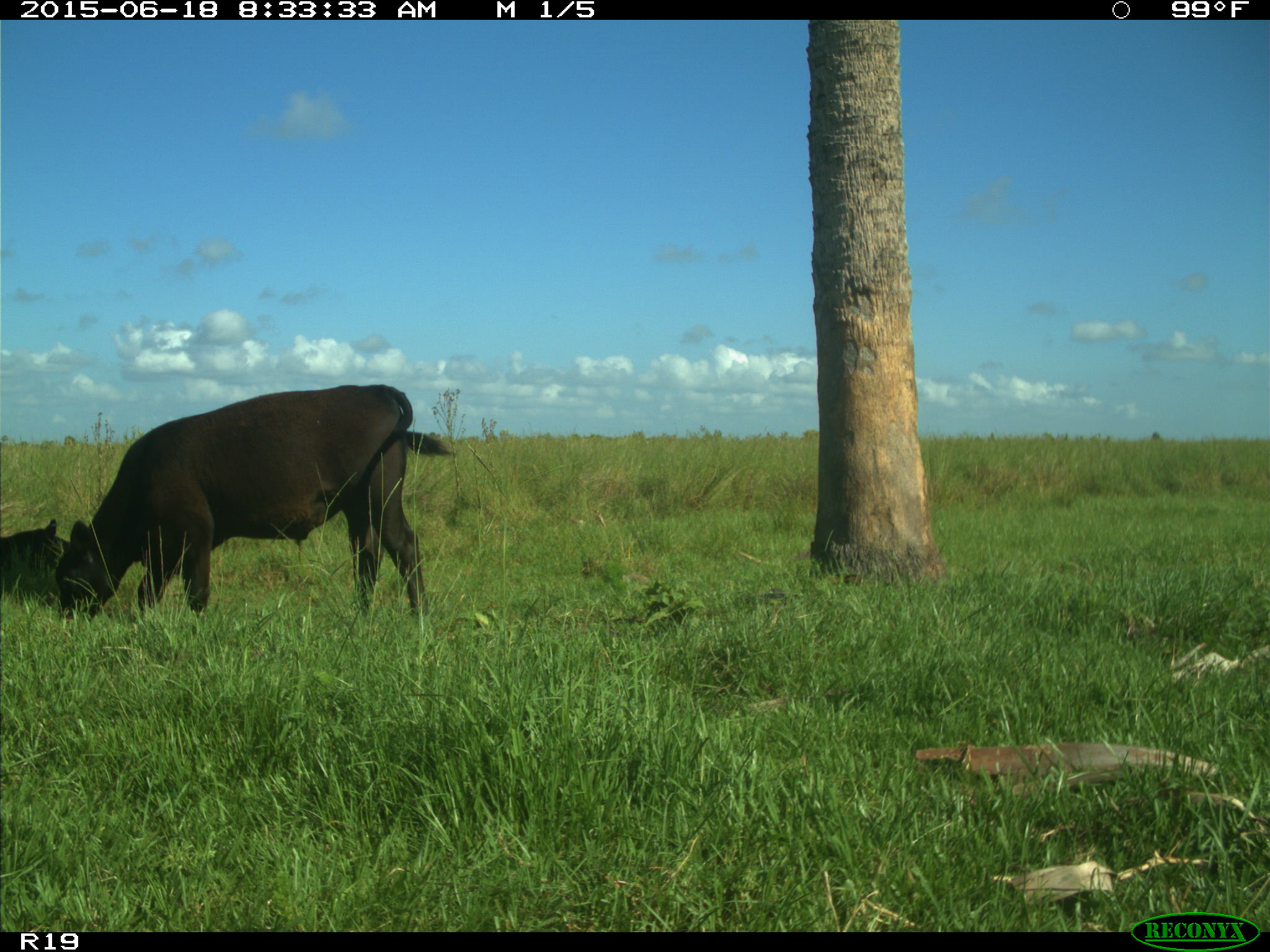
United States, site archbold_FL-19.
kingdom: Animalia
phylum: Chordata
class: Mammalia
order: Artiodactyla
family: Bovidae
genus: Bos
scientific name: Bos taurus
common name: domestic cow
Bos taurus (domestic cow).